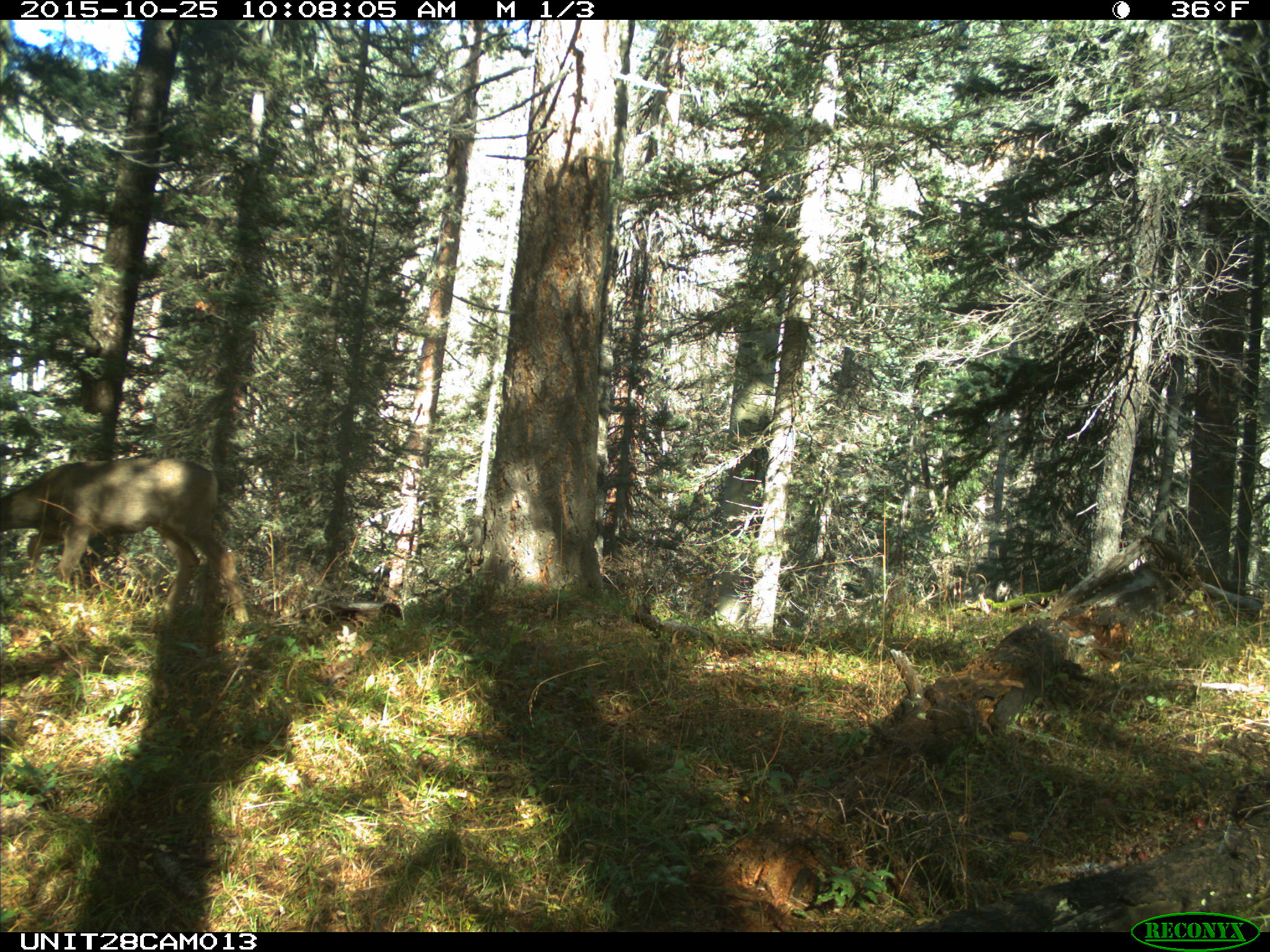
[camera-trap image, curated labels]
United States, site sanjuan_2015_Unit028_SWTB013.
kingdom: Animalia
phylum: Chordata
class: Mammalia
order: Artiodactyla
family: Cervidae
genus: Odocoileus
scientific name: Odocoileus hemionus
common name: mule deer